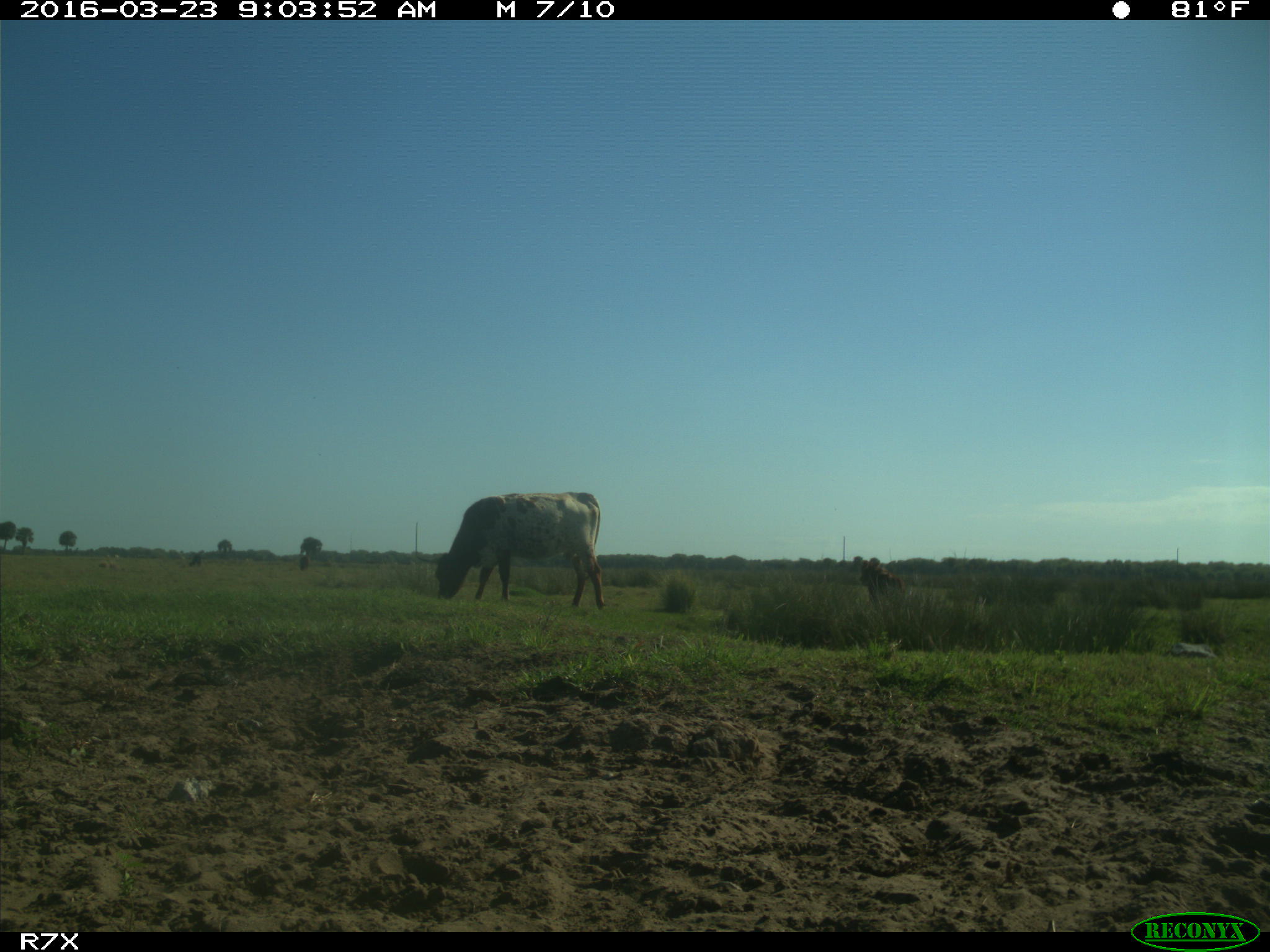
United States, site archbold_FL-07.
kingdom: Animalia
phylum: Chordata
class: Mammalia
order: Artiodactyla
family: Bovidae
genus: Bos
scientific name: Bos taurus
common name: domestic cow